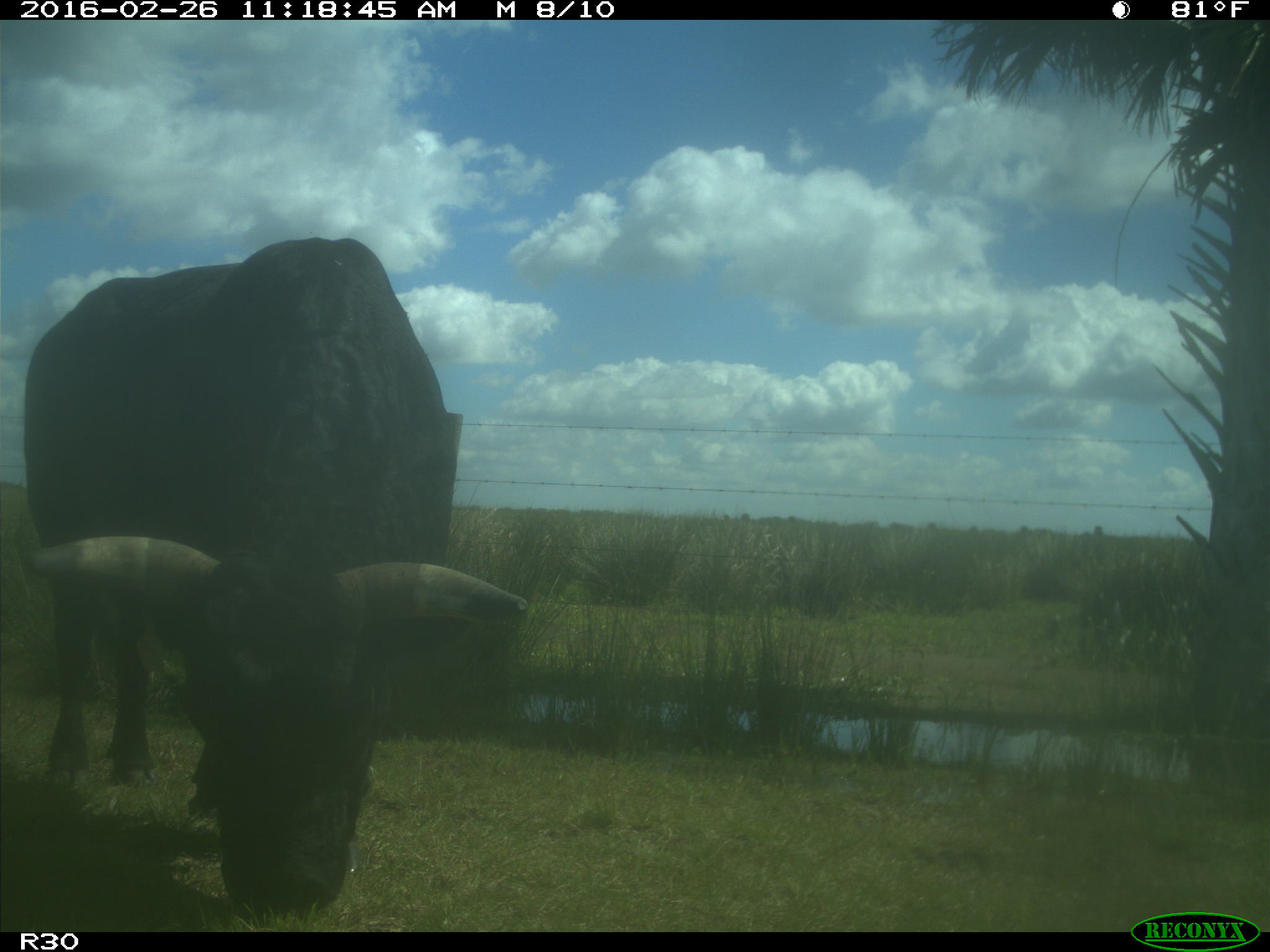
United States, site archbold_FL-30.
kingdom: Animalia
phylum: Chordata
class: Mammalia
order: Artiodactyla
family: Bovidae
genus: Bos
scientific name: Bos taurus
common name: domestic cow